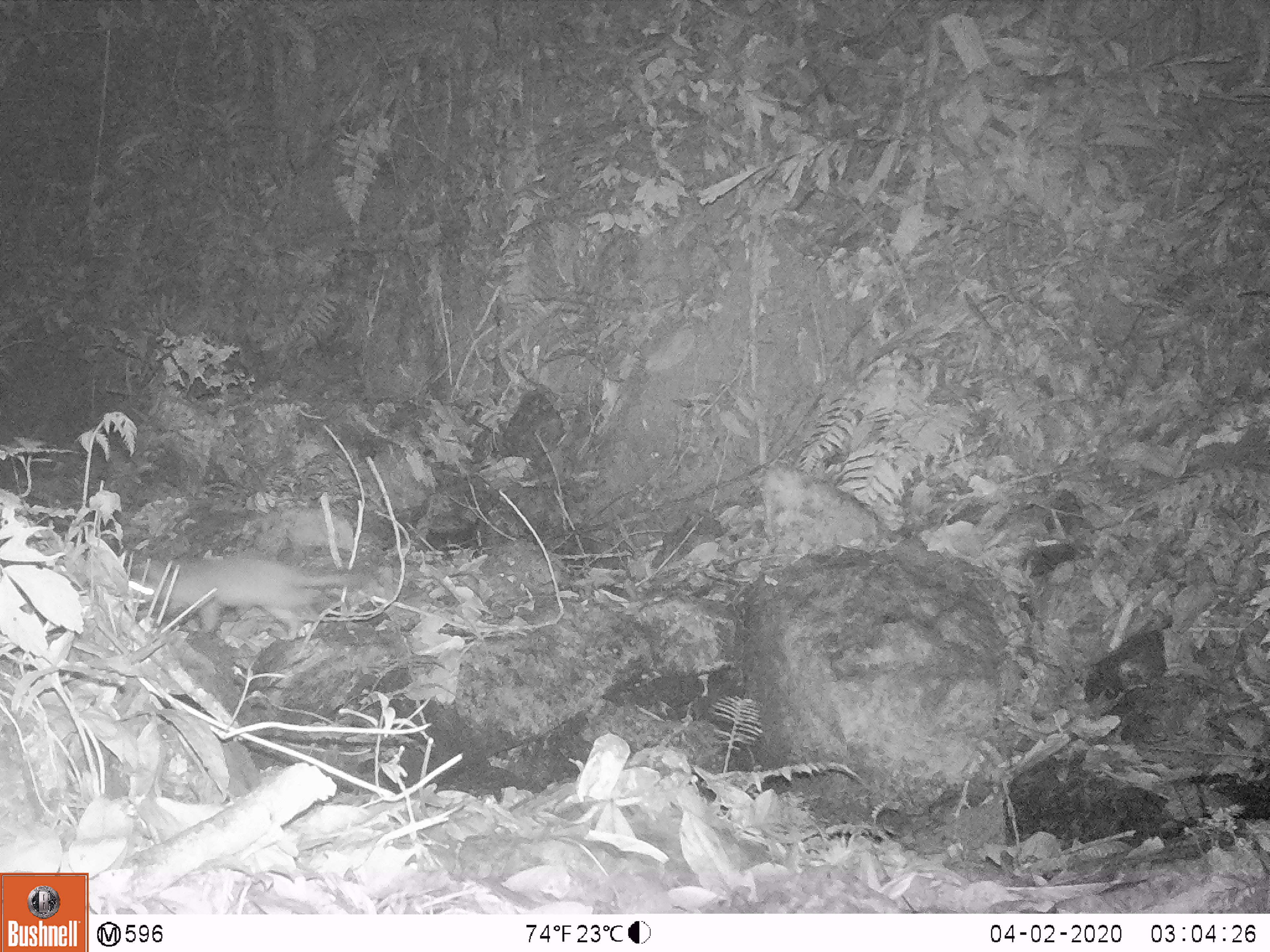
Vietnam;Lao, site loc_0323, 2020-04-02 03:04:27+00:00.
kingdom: Animalia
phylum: Chordata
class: Mammalia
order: Carnivora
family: Mustelidae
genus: Melogale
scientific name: Melogale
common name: ferret badger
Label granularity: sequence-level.